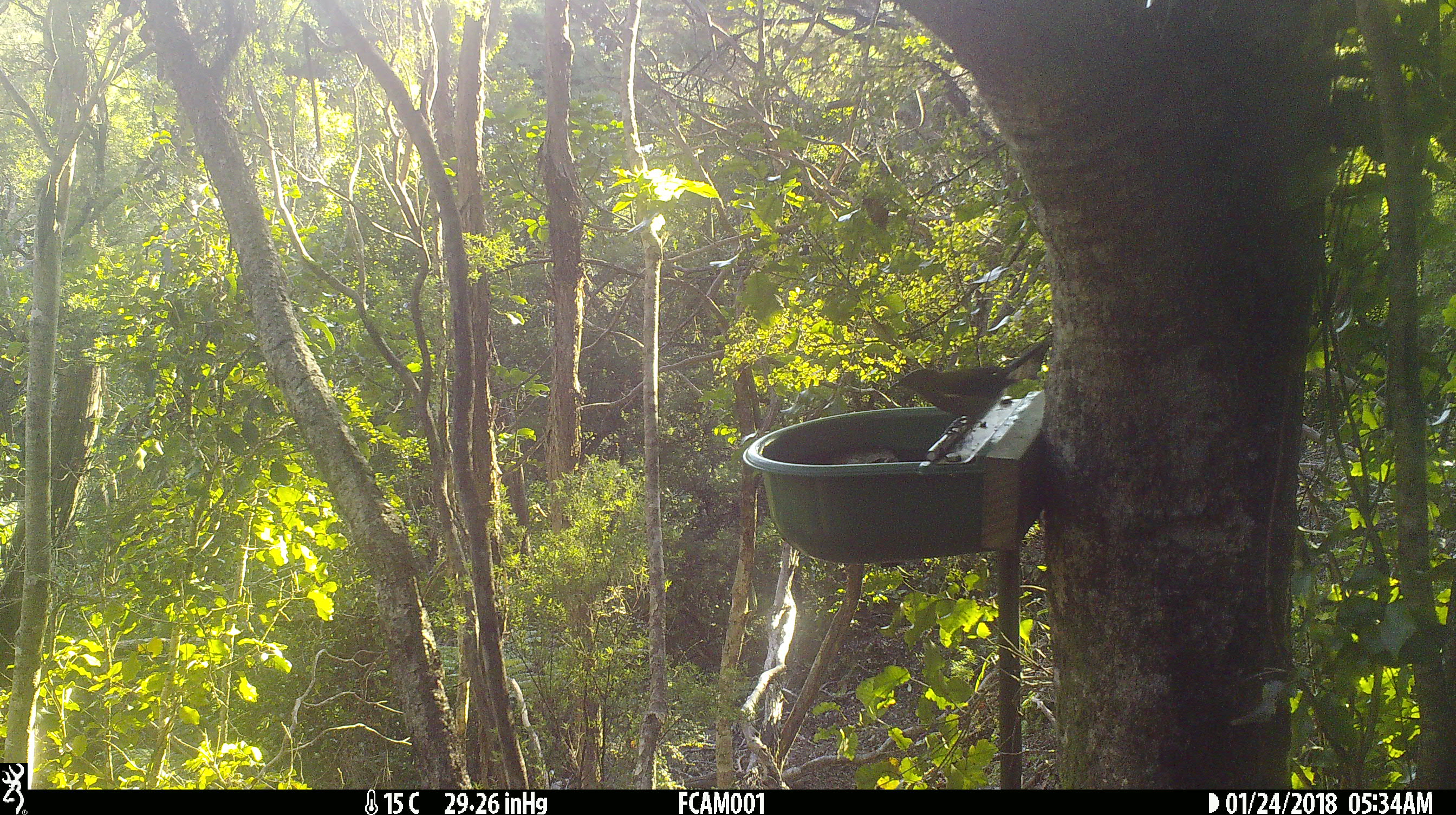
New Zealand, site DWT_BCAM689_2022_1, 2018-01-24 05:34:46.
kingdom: Animalia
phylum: Chordata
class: Aves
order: Passeriformes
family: Meliphagidae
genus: Anthornis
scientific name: Anthornis melanura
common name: new zealand bellbird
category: bellbird